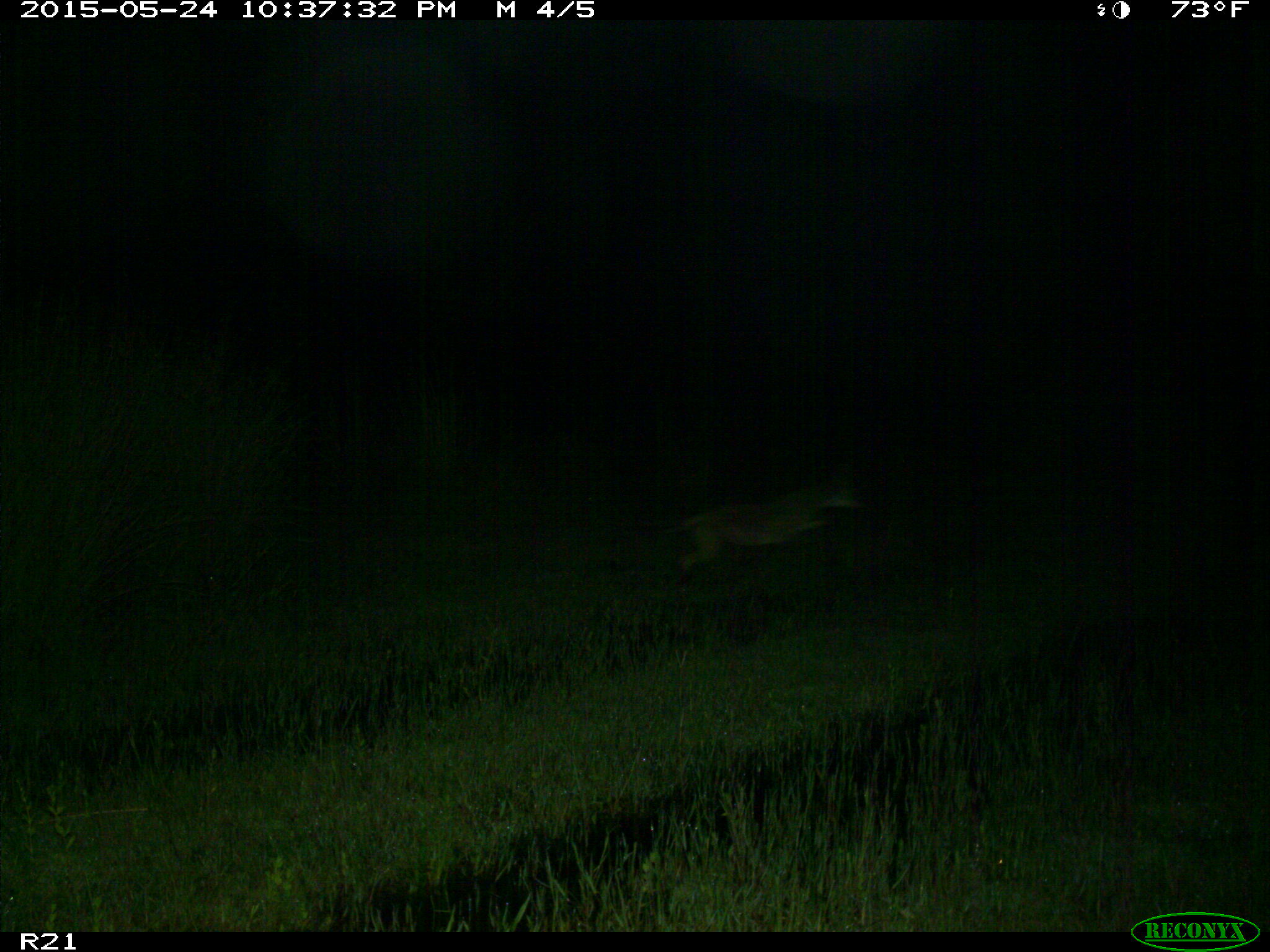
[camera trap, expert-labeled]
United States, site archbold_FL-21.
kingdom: Animalia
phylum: Chordata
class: Mammalia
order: Carnivora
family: Canidae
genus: Canis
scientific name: Canis latrans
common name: coyote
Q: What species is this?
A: Canis latrans (coyote).